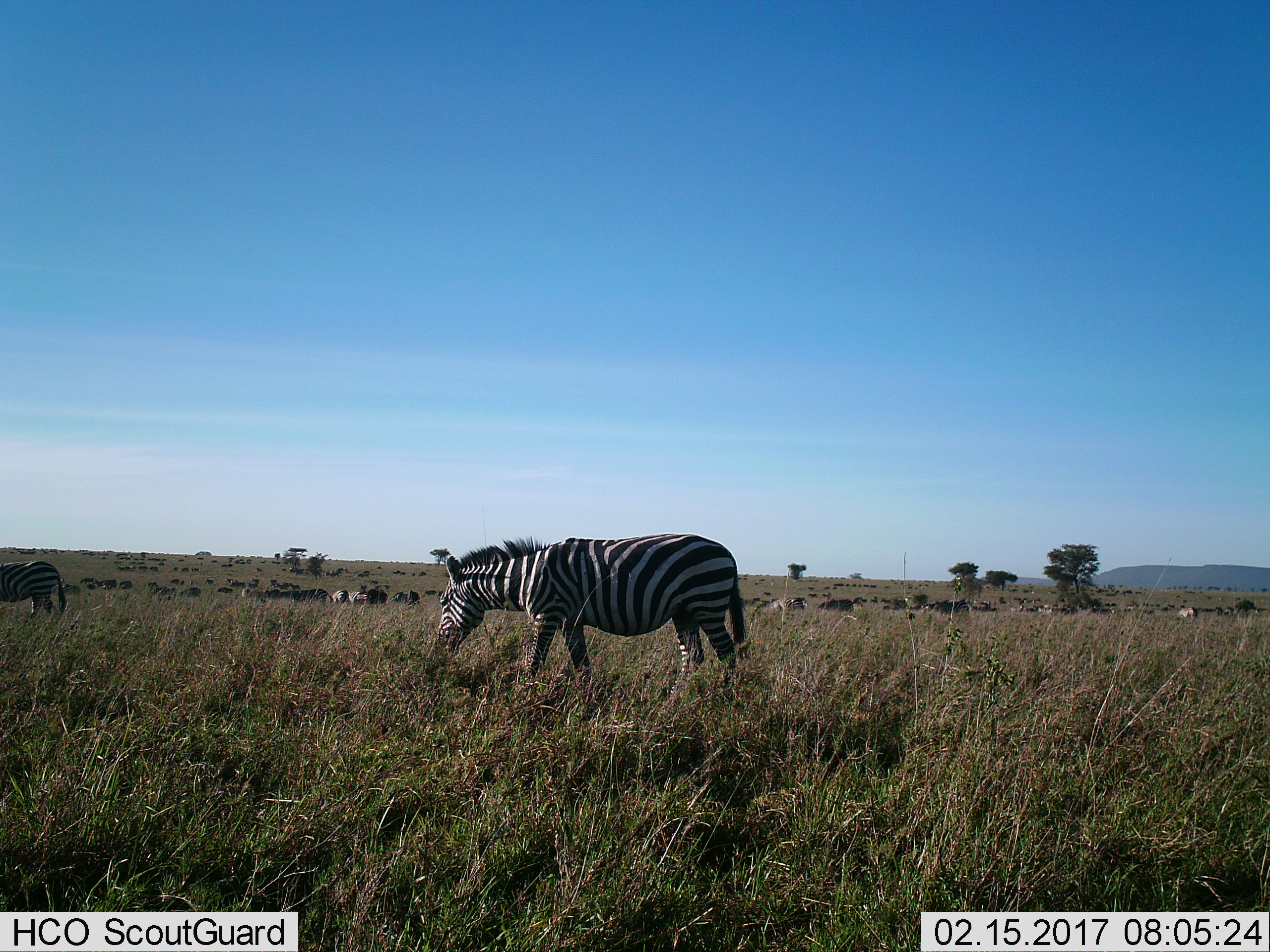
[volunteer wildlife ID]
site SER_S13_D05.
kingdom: Animalia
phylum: Chordata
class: Mammalia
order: Perissodactyla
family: Equidae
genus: Equus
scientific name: Equus quagga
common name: plains zebra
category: zebraplains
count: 5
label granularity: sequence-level